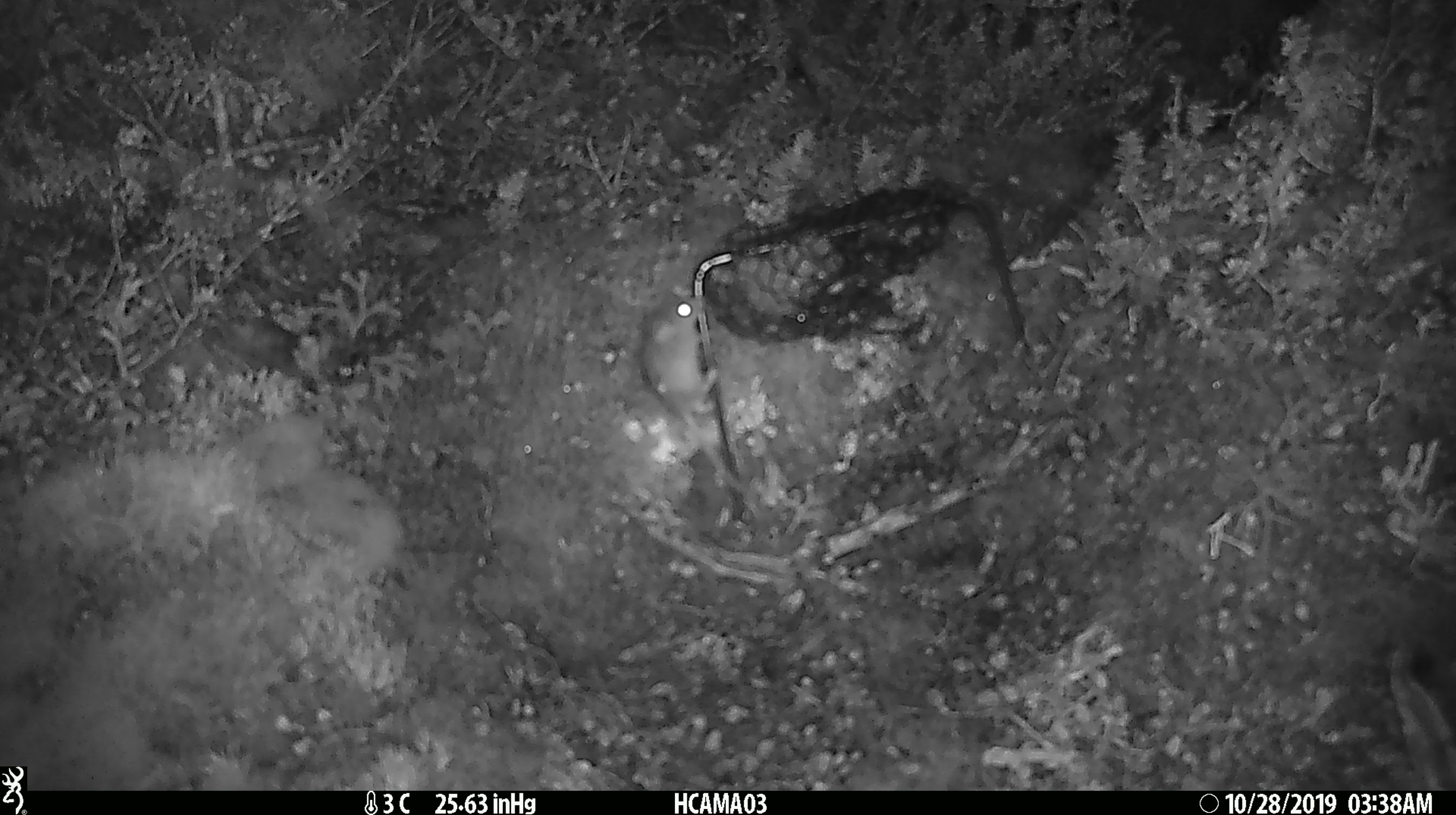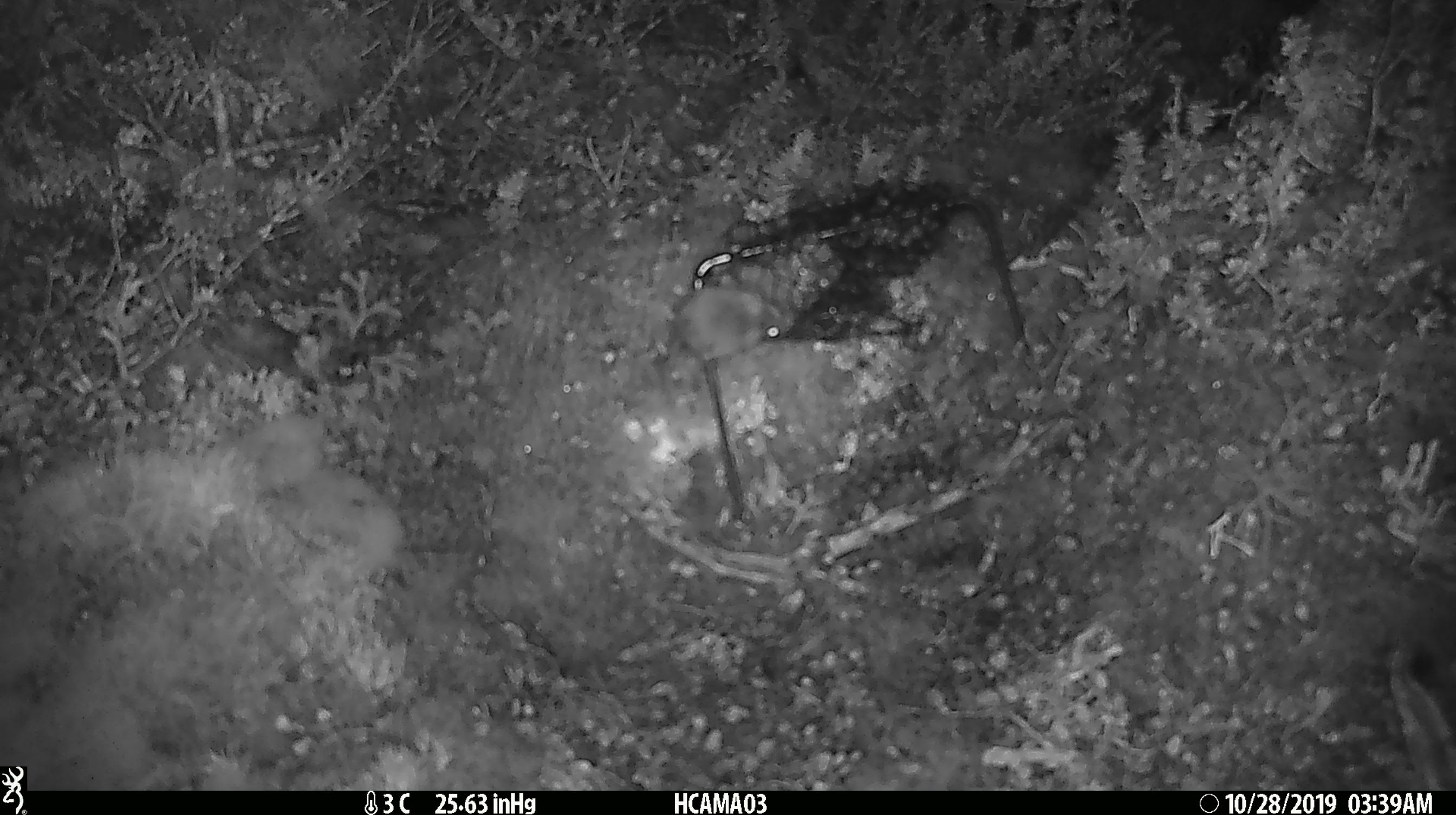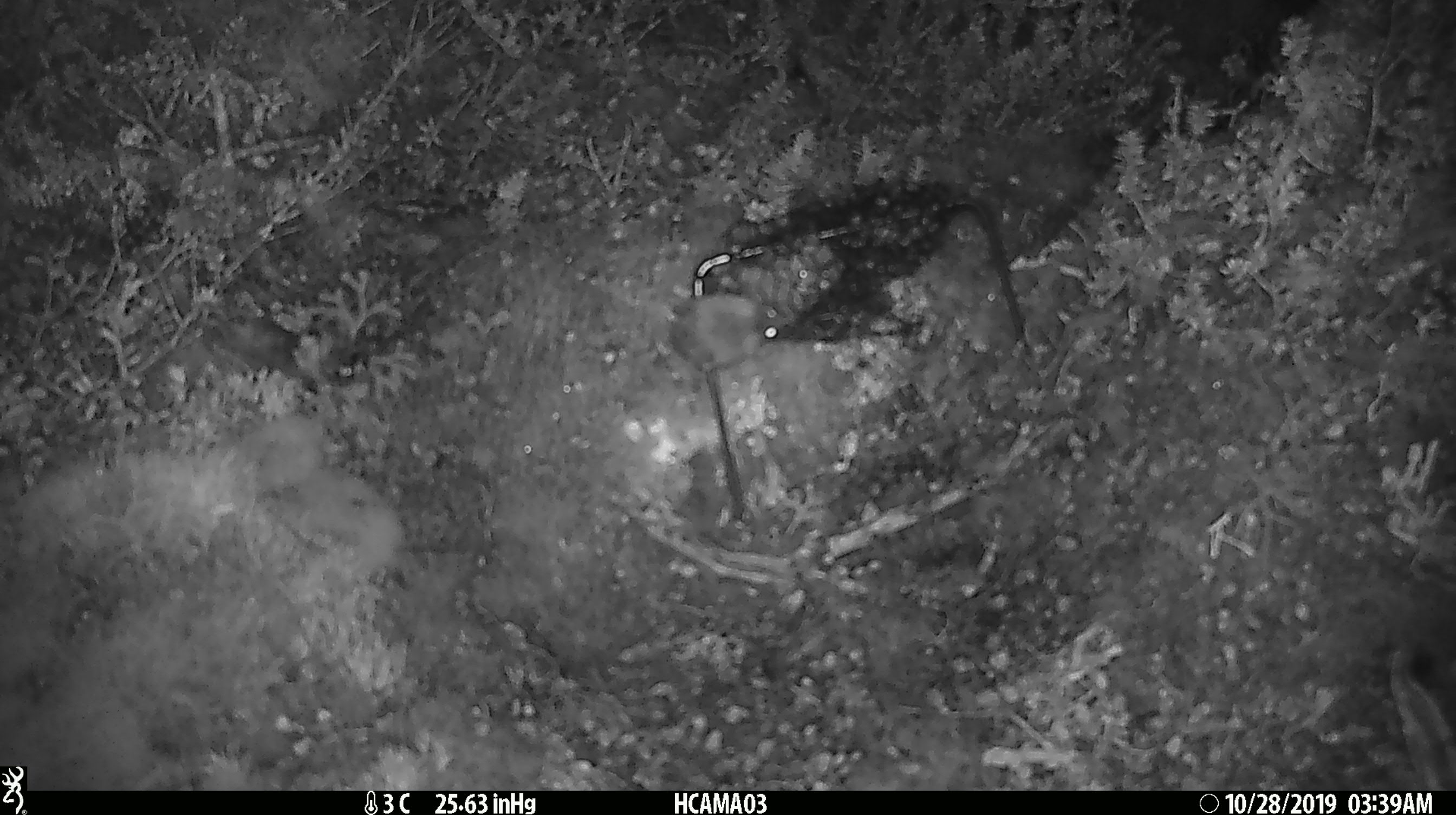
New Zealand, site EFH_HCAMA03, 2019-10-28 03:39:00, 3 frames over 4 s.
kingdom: Animalia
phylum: Chordata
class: Mammalia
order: Rodentia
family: Muridae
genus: Mus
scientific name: Mus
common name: mouse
Mouse (Mus).